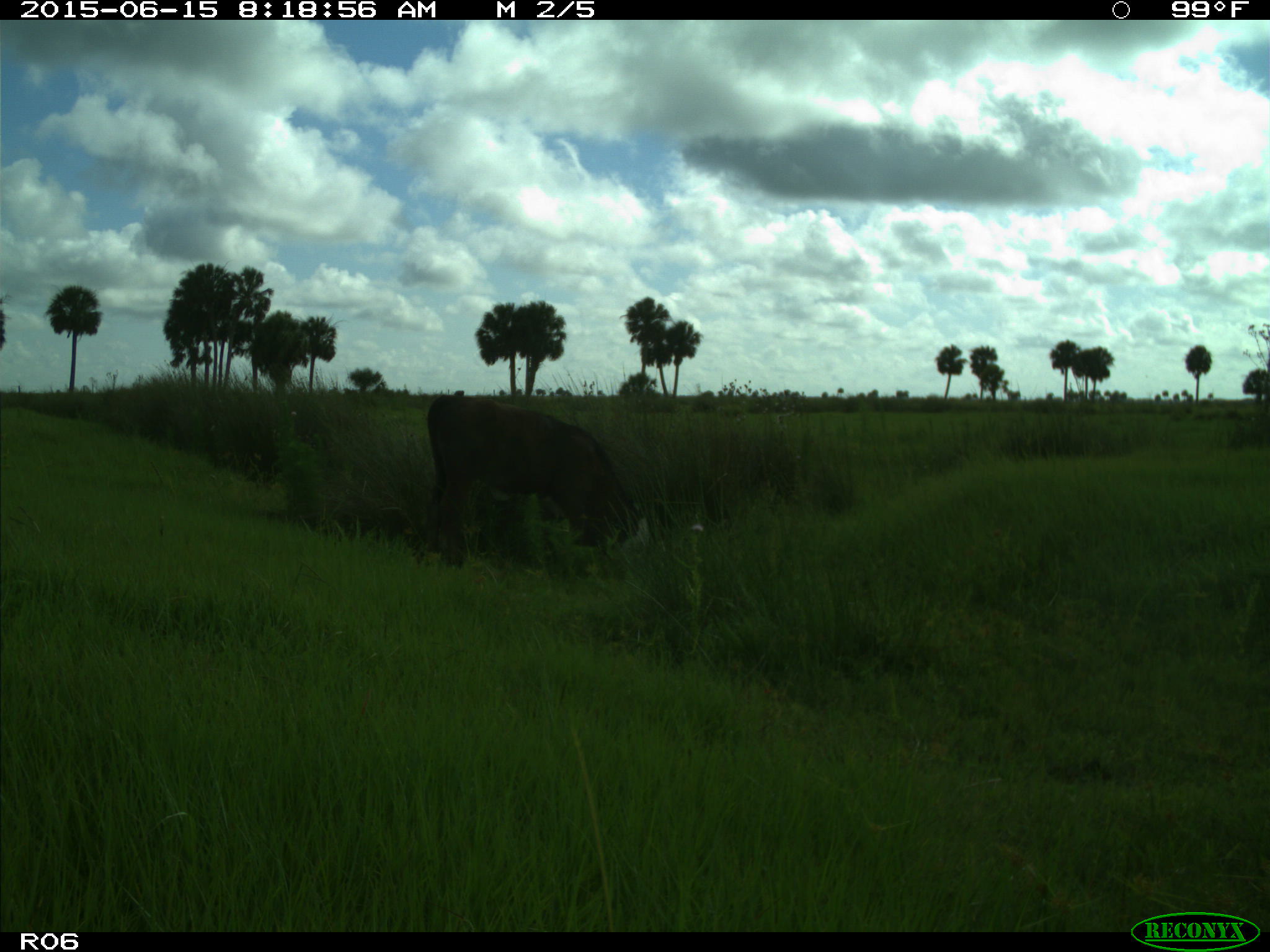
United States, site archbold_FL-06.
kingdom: Animalia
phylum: Chordata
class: Mammalia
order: Artiodactyla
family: Bovidae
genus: Bos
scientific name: Bos taurus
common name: domestic cow